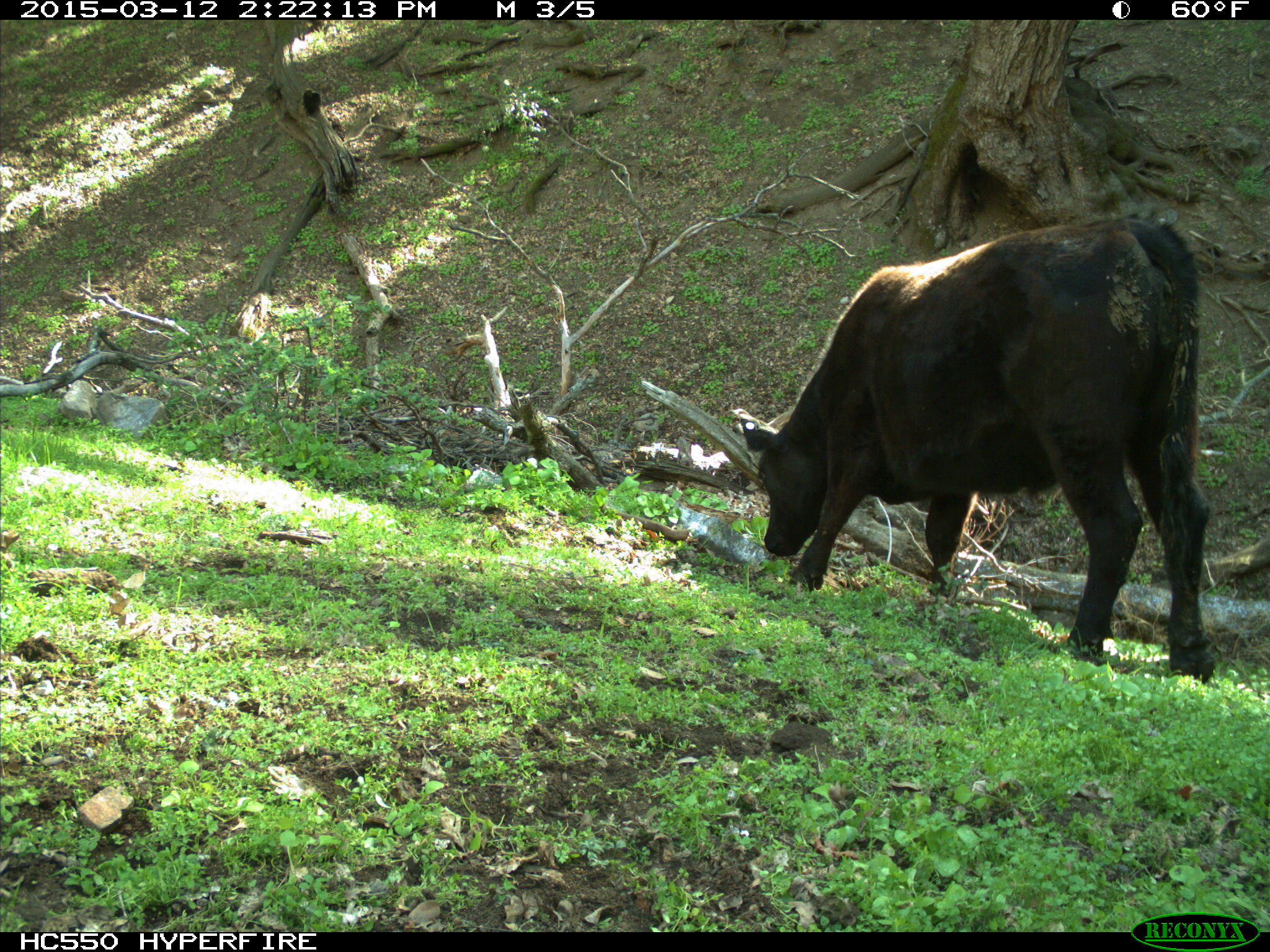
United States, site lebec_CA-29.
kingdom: Animalia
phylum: Chordata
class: Mammalia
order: Artiodactyla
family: Bovidae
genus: Bos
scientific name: Bos taurus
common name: domestic cow